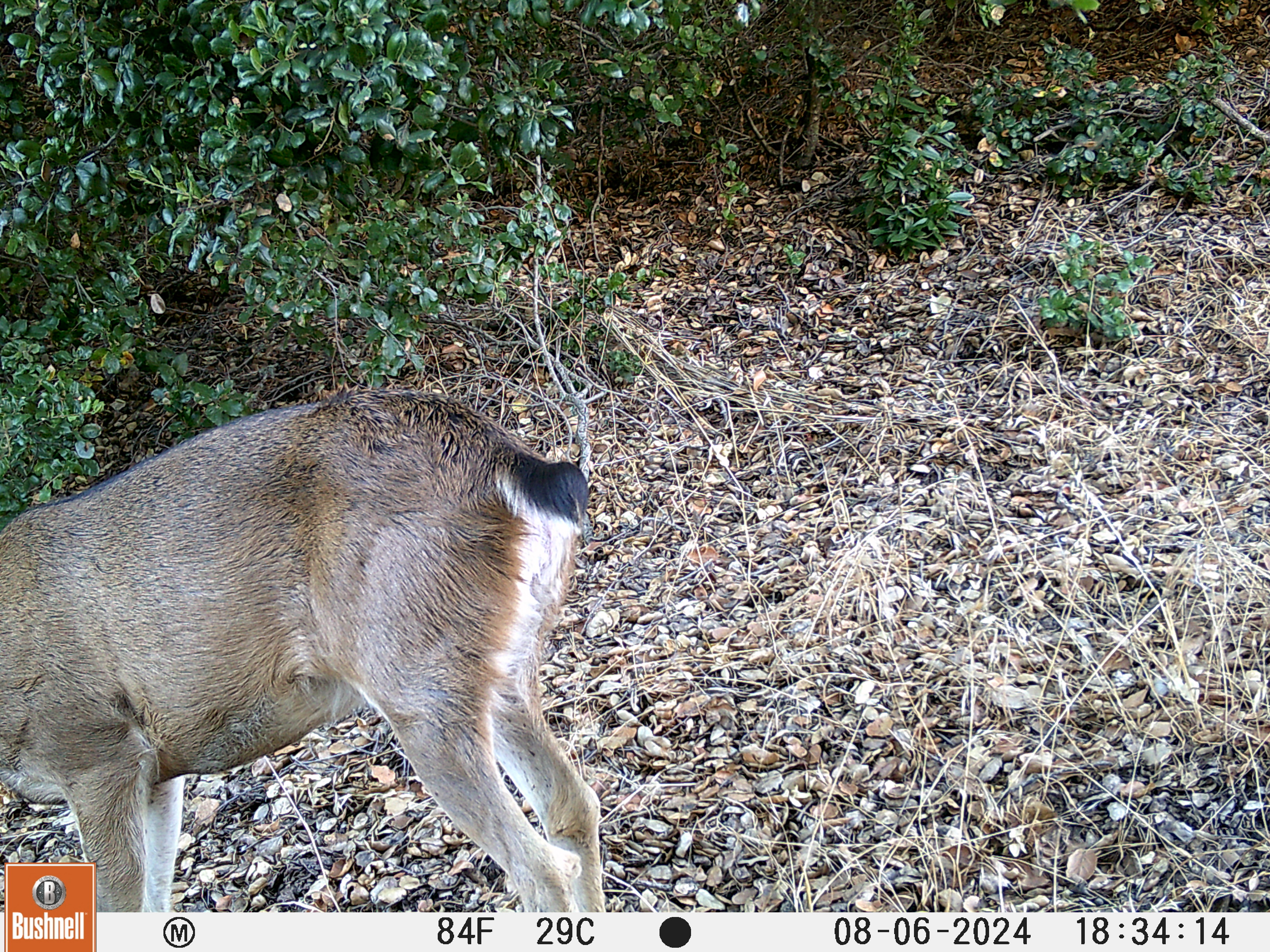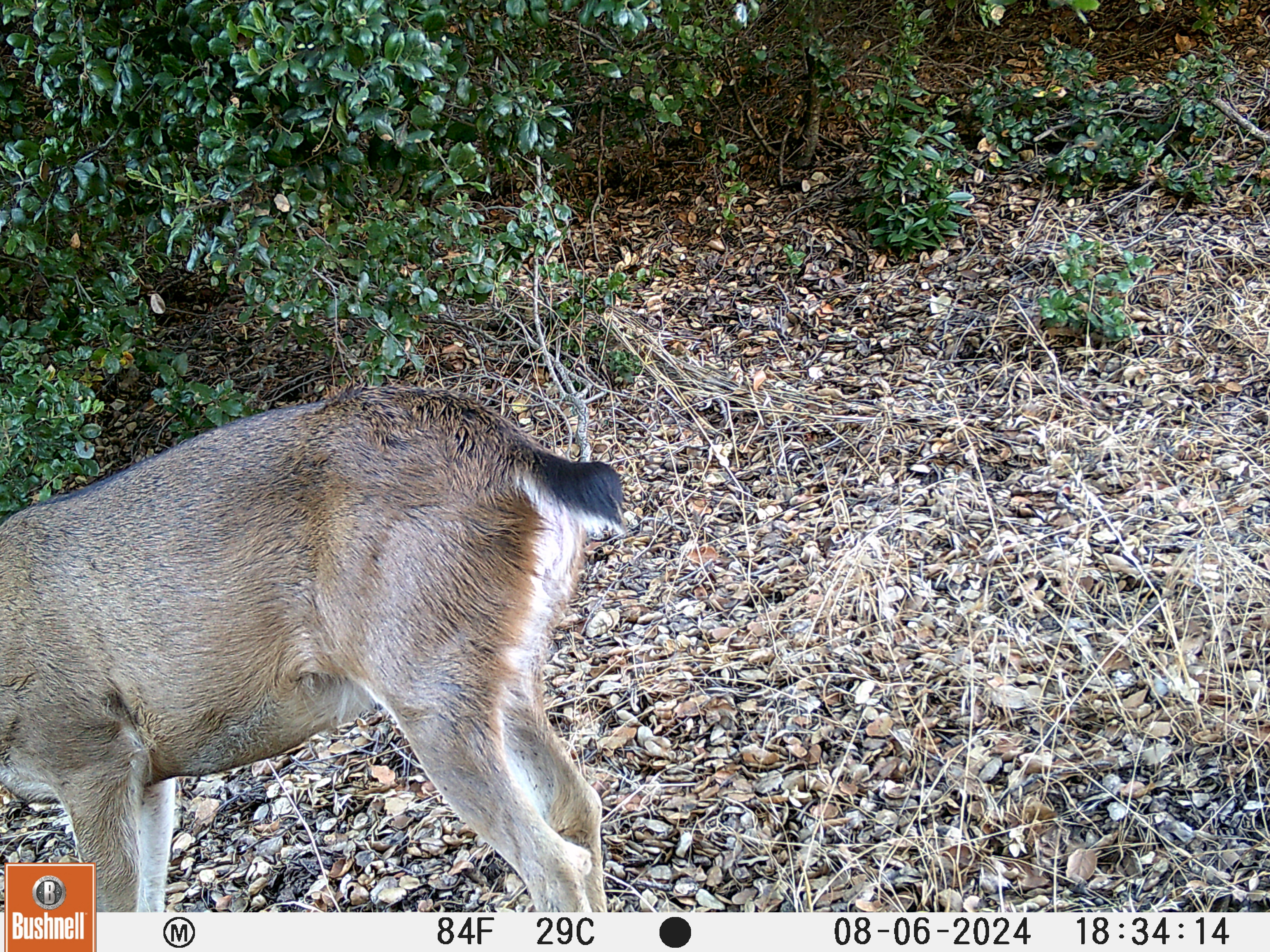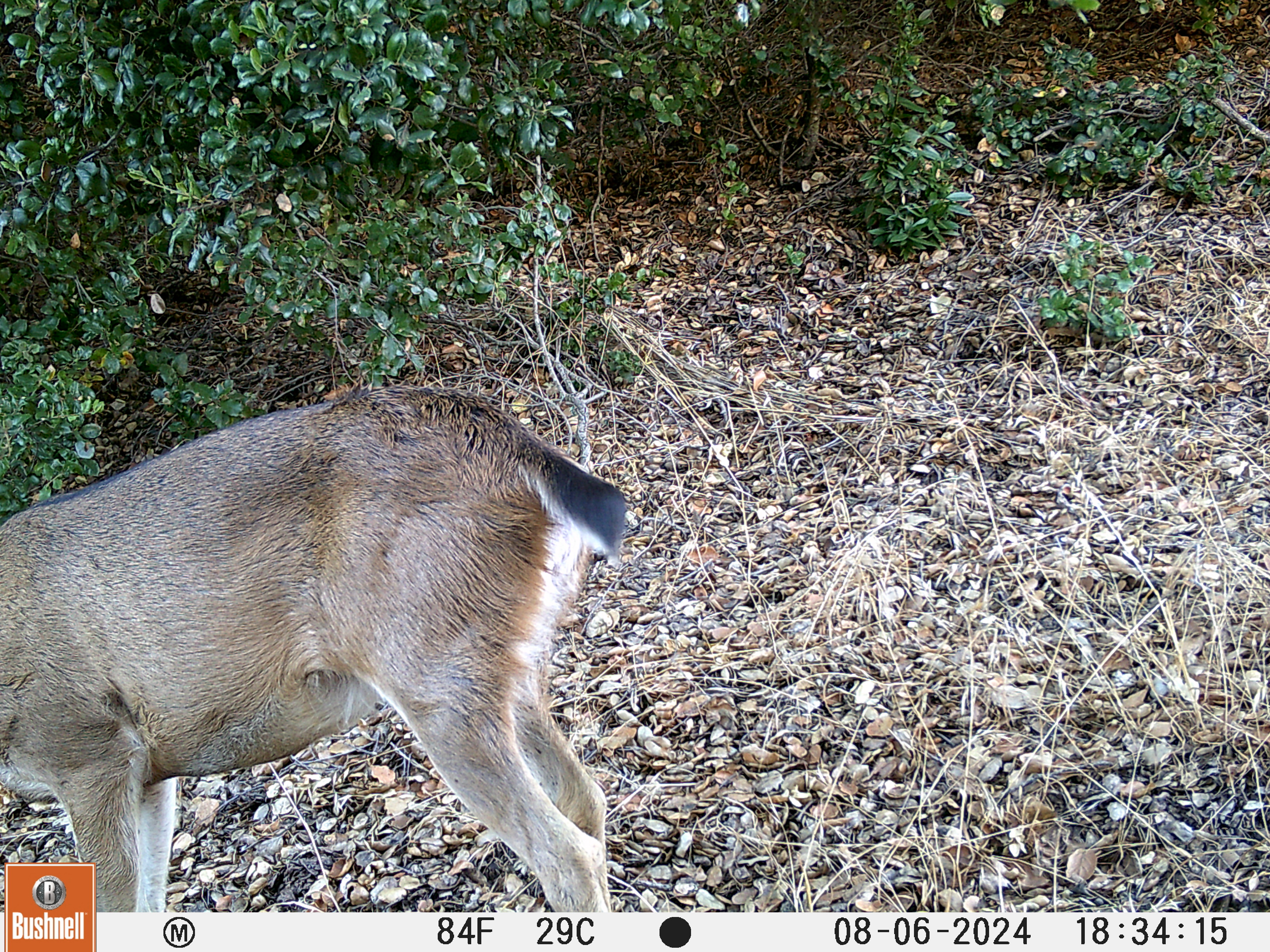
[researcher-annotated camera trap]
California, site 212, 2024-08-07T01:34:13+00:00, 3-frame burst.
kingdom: Animalia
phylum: Chordata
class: Mammalia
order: Artiodactyla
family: Cervidae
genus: Odocoileus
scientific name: Odocoileus hemionus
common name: mule deer